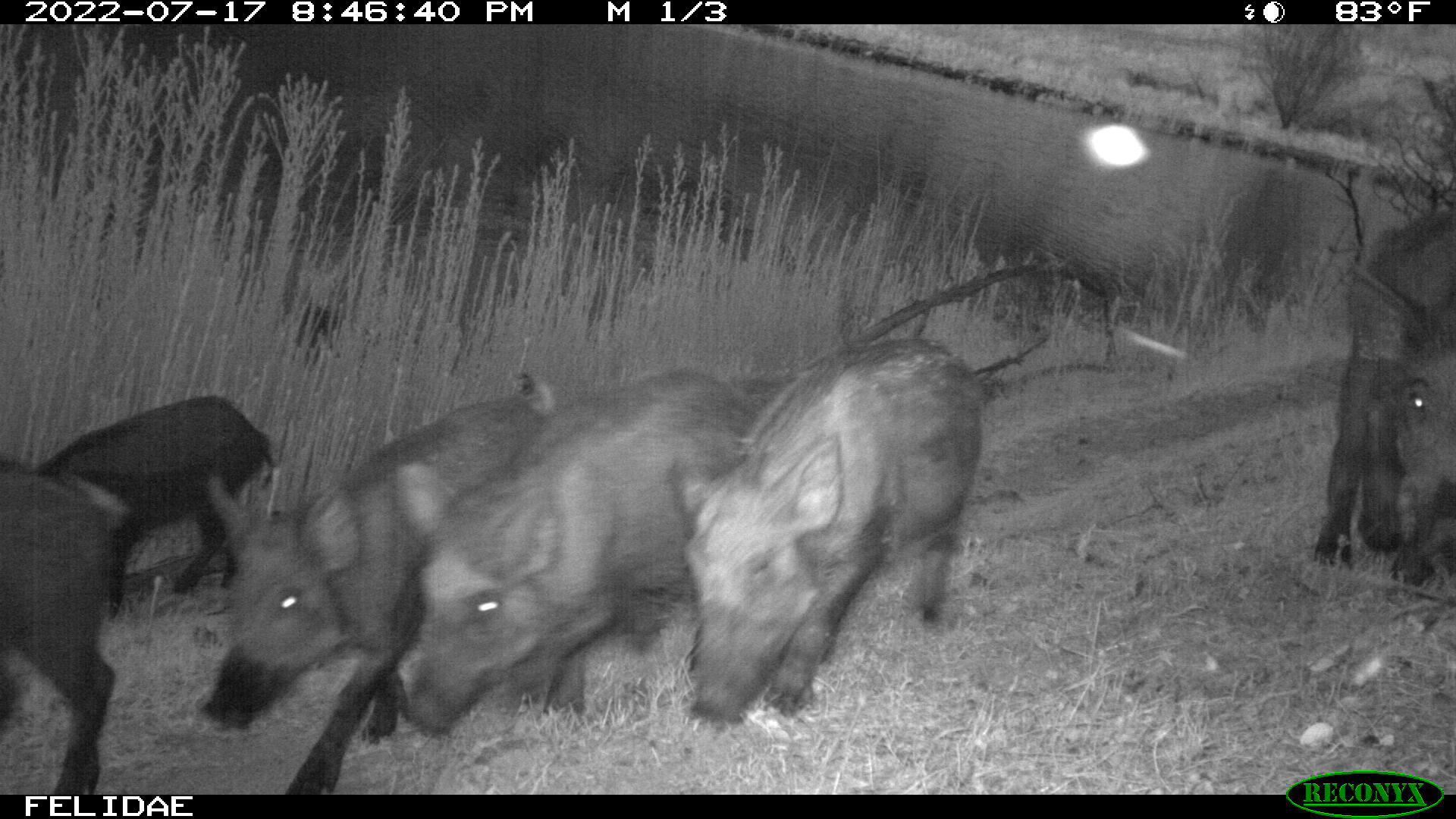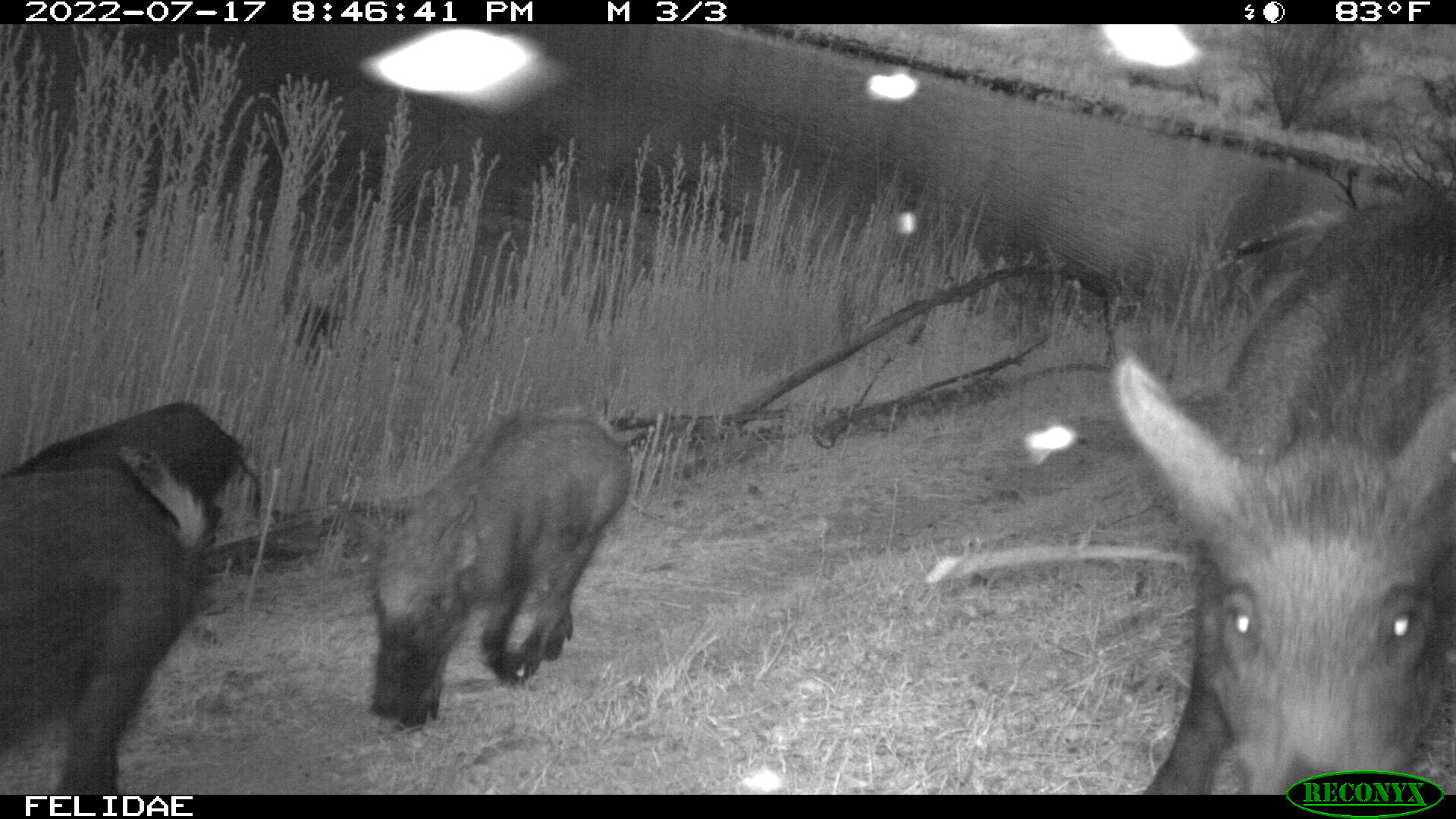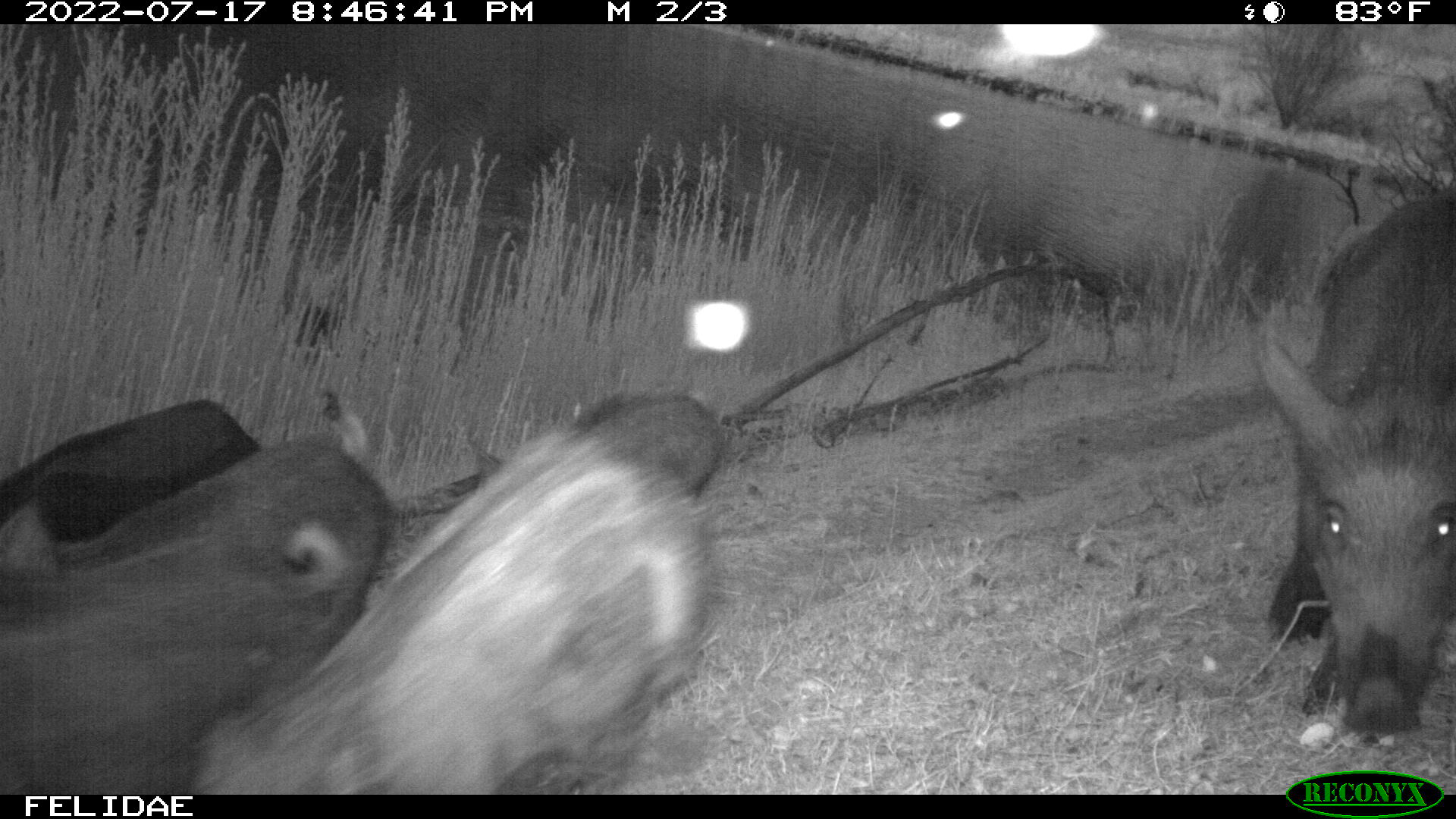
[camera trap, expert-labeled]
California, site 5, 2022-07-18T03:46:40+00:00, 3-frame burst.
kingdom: Animalia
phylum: Chordata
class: Mammalia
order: Artiodactyla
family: Suidae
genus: Sus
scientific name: Sus scrofa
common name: wild boar